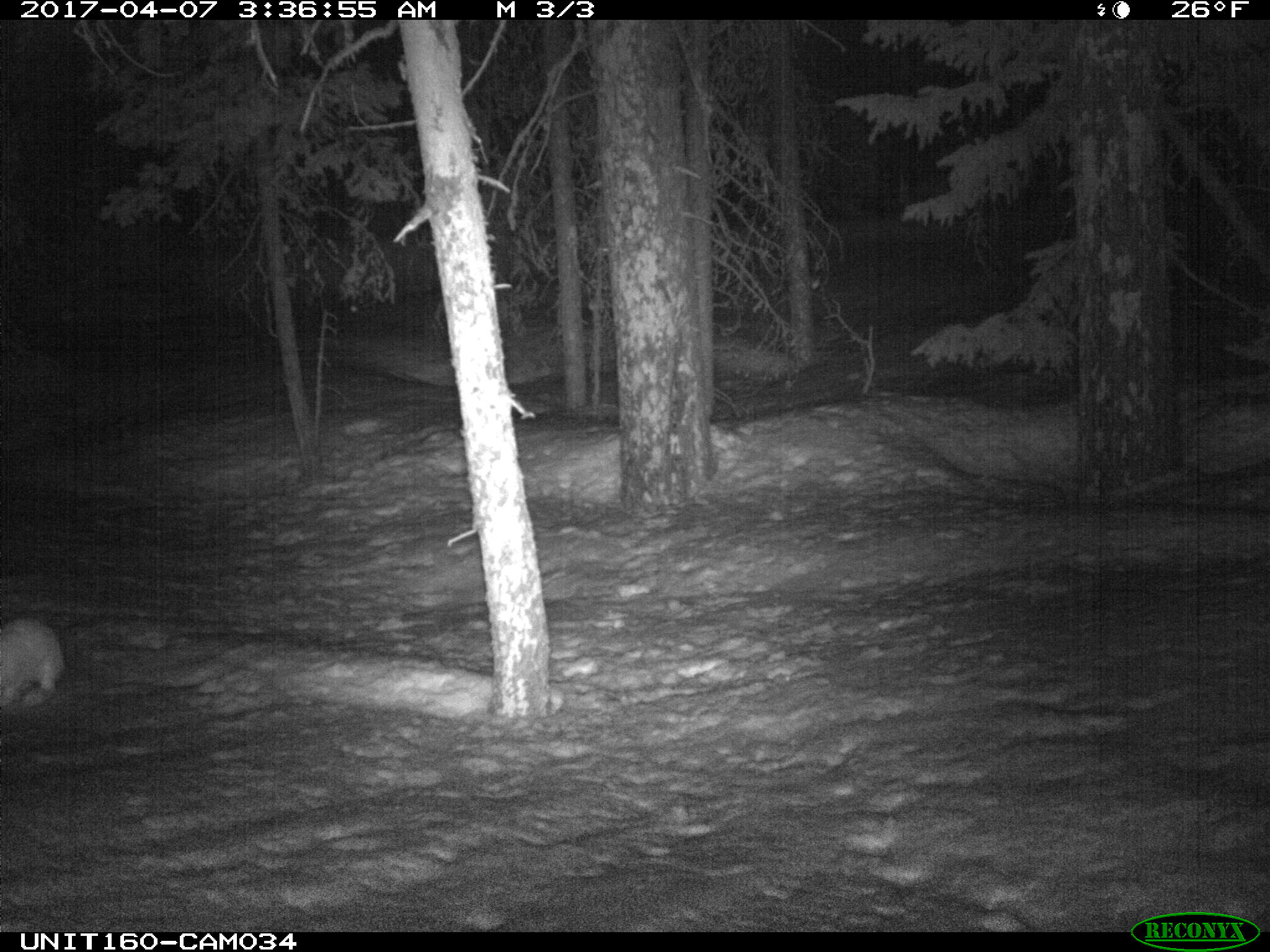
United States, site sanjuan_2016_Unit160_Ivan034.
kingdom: Animalia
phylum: Chordata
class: Mammalia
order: Lagomorpha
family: Leporidae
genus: Lepus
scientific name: Lepus americanus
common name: snowshoe hare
Lepus americanus (snowshoe hare).